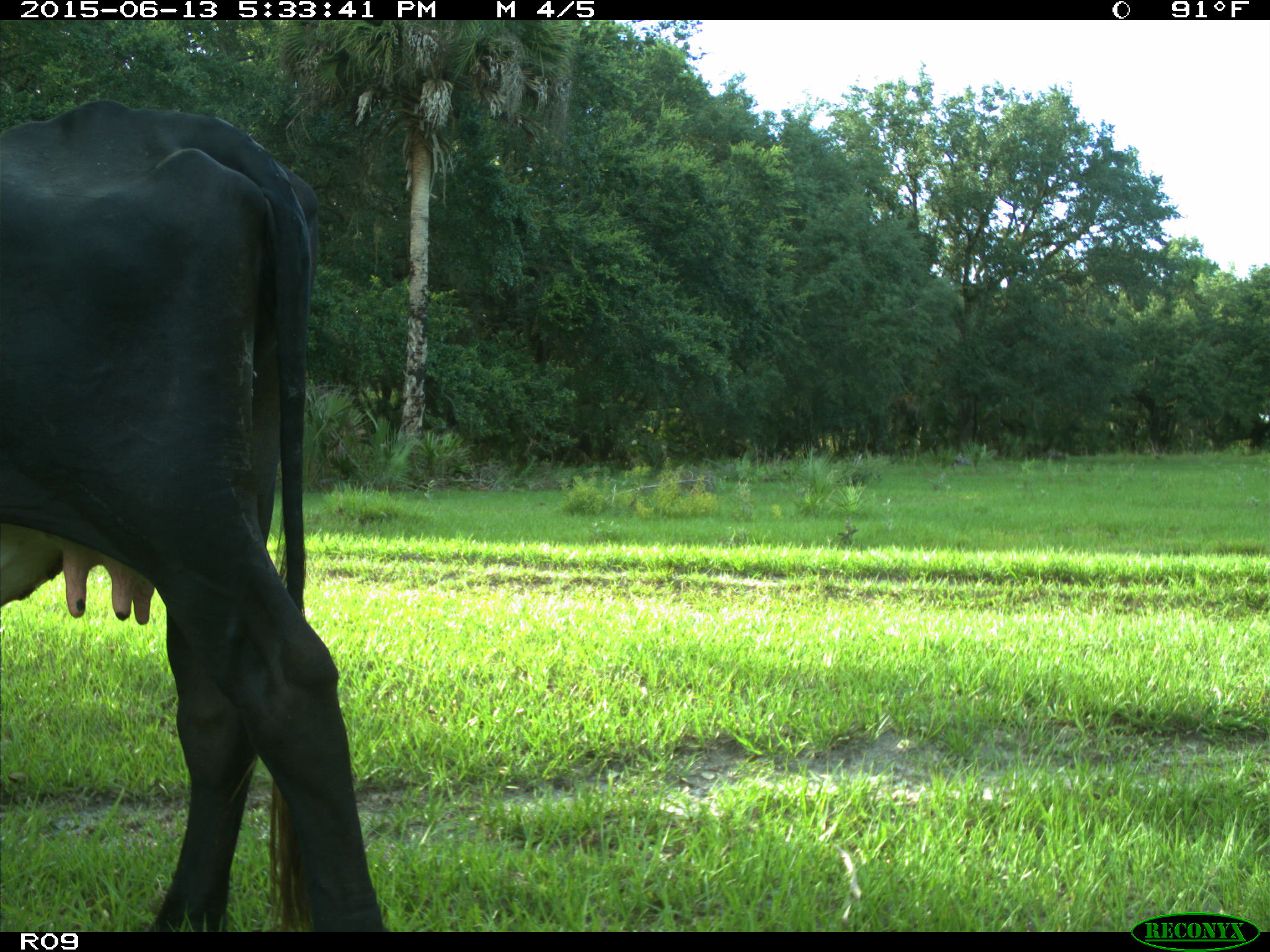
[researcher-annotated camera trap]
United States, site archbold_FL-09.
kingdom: Animalia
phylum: Chordata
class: Mammalia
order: Artiodactyla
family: Bovidae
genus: Bos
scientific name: Bos taurus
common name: domestic cow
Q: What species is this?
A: Bos taurus (domestic cow).